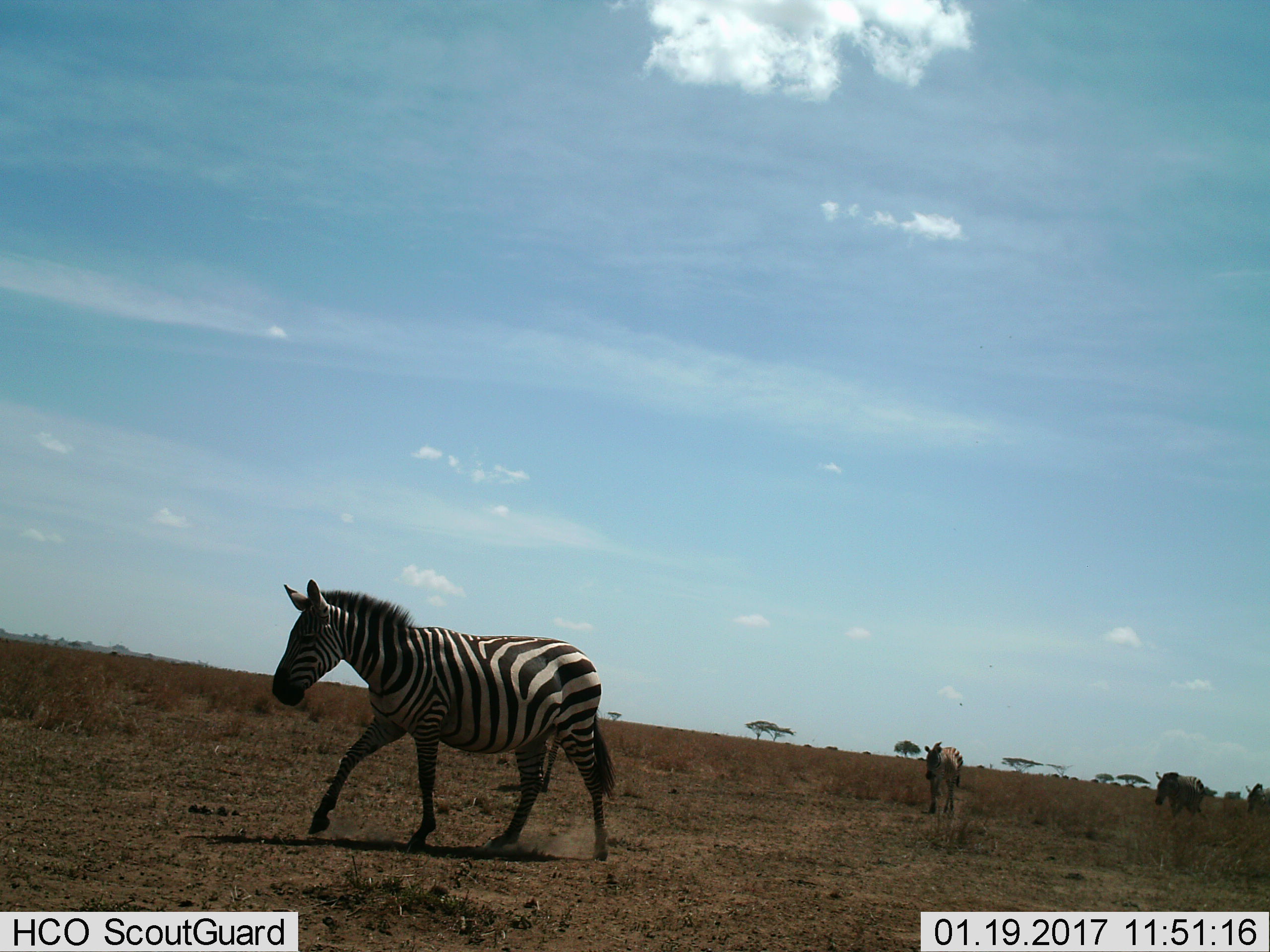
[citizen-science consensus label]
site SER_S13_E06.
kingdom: Animalia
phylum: Chordata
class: Mammalia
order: Perissodactyla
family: Equidae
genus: Equus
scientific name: Equus quagga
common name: plains zebra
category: zebraplains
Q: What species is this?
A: Zebraplains (plains zebra) (Equus quagga).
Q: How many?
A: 4.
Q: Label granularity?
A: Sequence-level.